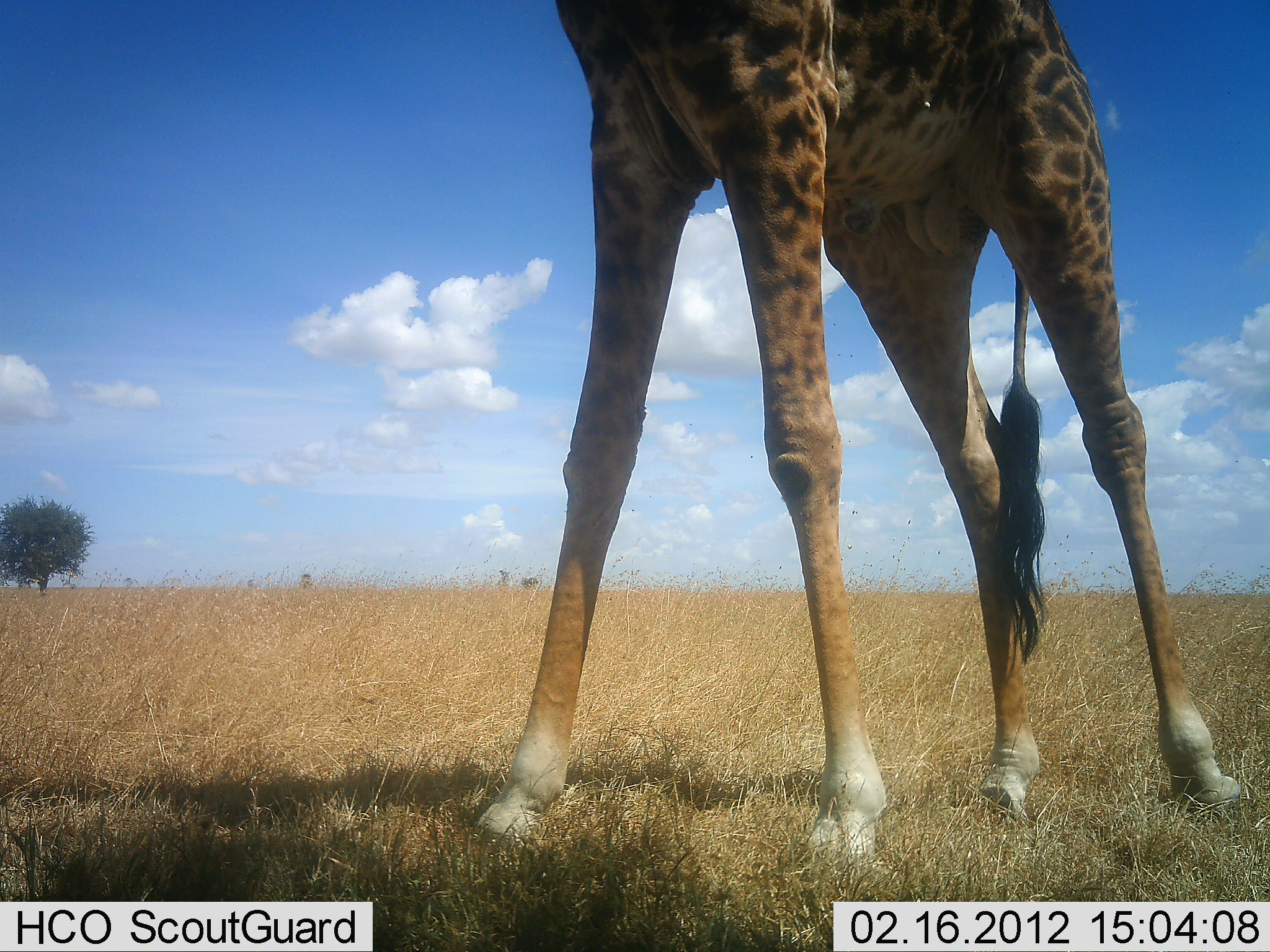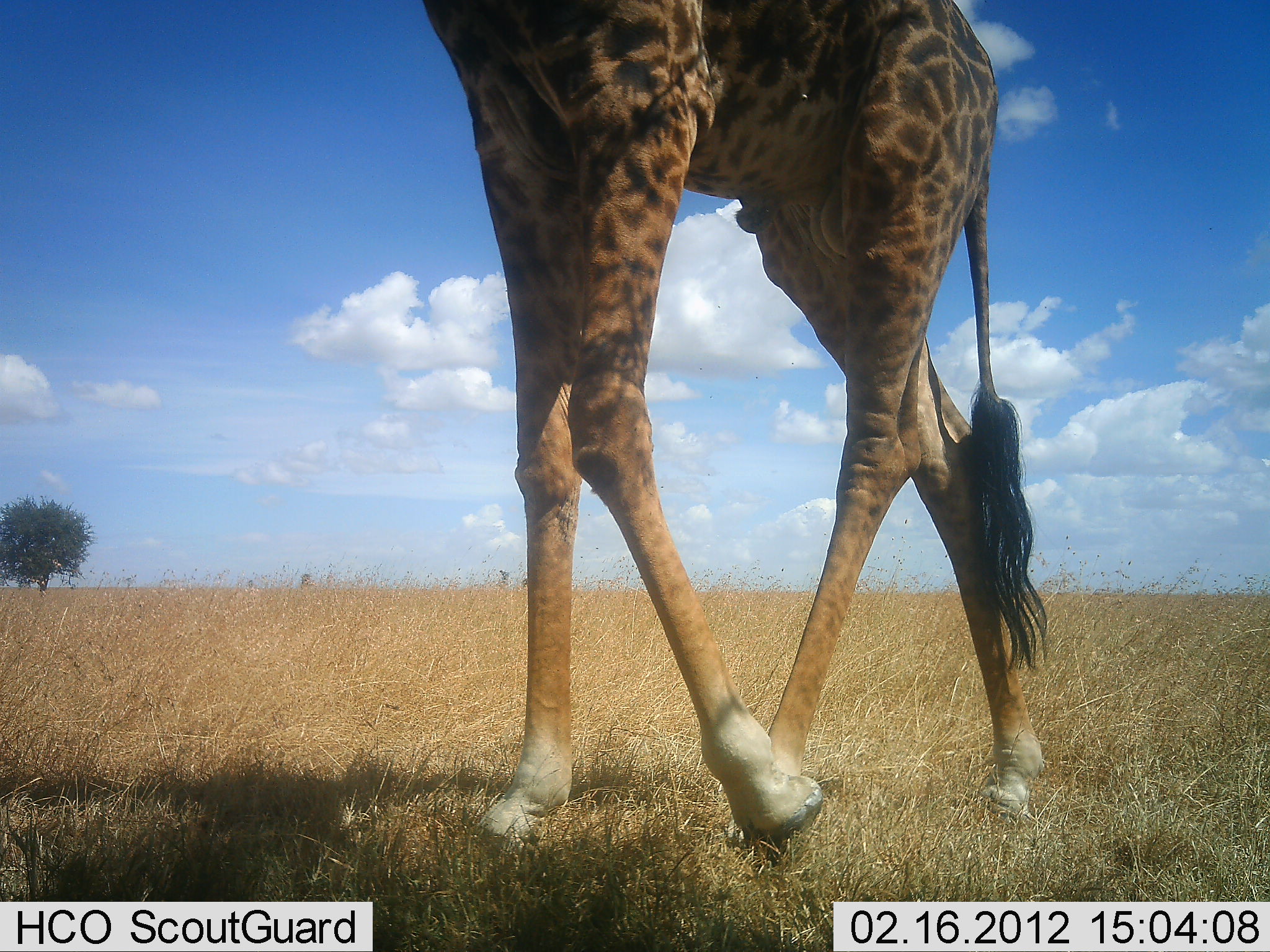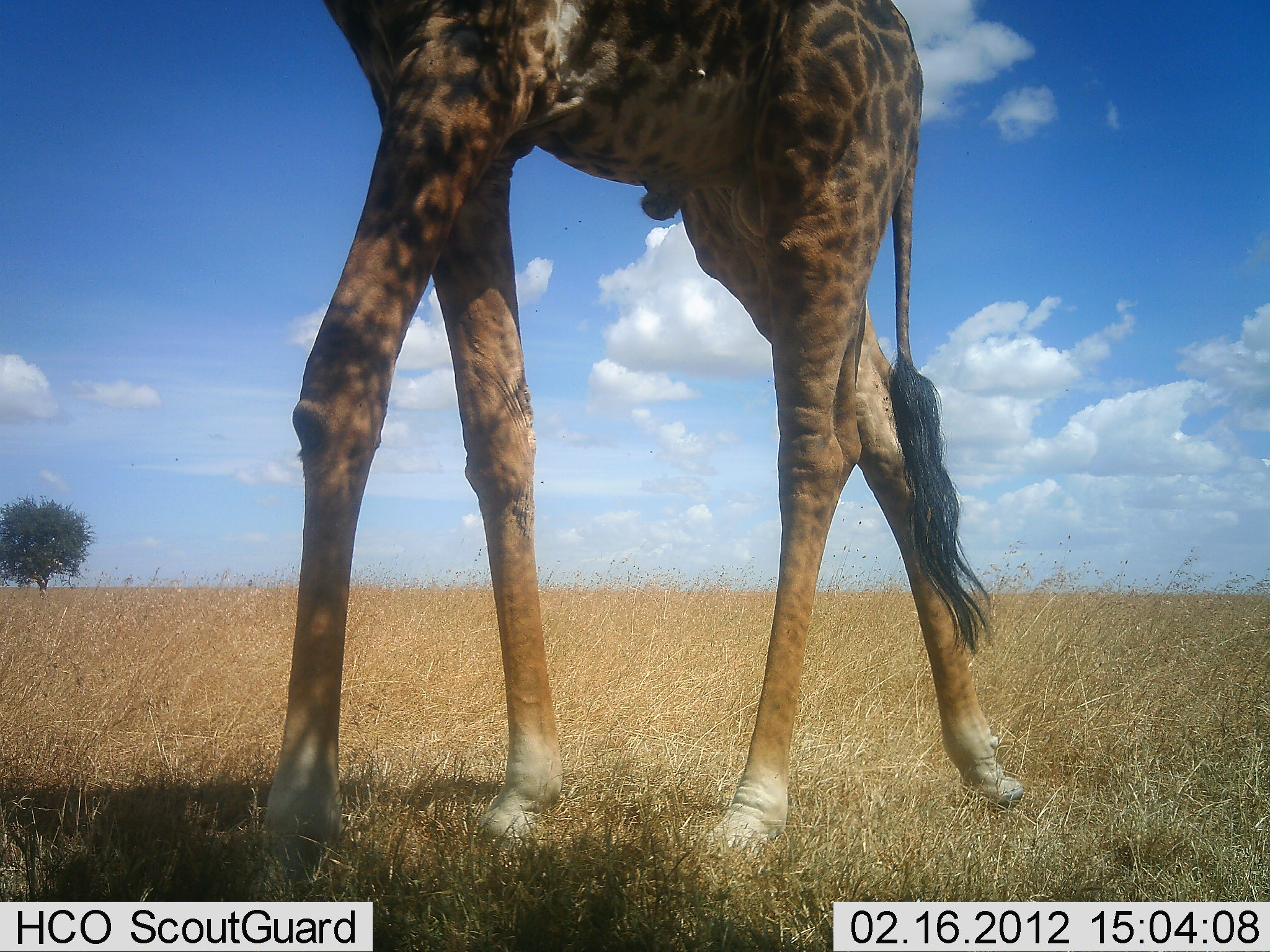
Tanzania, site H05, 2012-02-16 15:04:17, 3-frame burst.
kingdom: Animalia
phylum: Chordata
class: Mammalia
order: Artiodactyla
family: Giraffidae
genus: Giraffa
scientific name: Giraffa camelopardalis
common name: giraffe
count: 1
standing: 12%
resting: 0%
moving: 96%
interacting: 0%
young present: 4%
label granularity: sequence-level